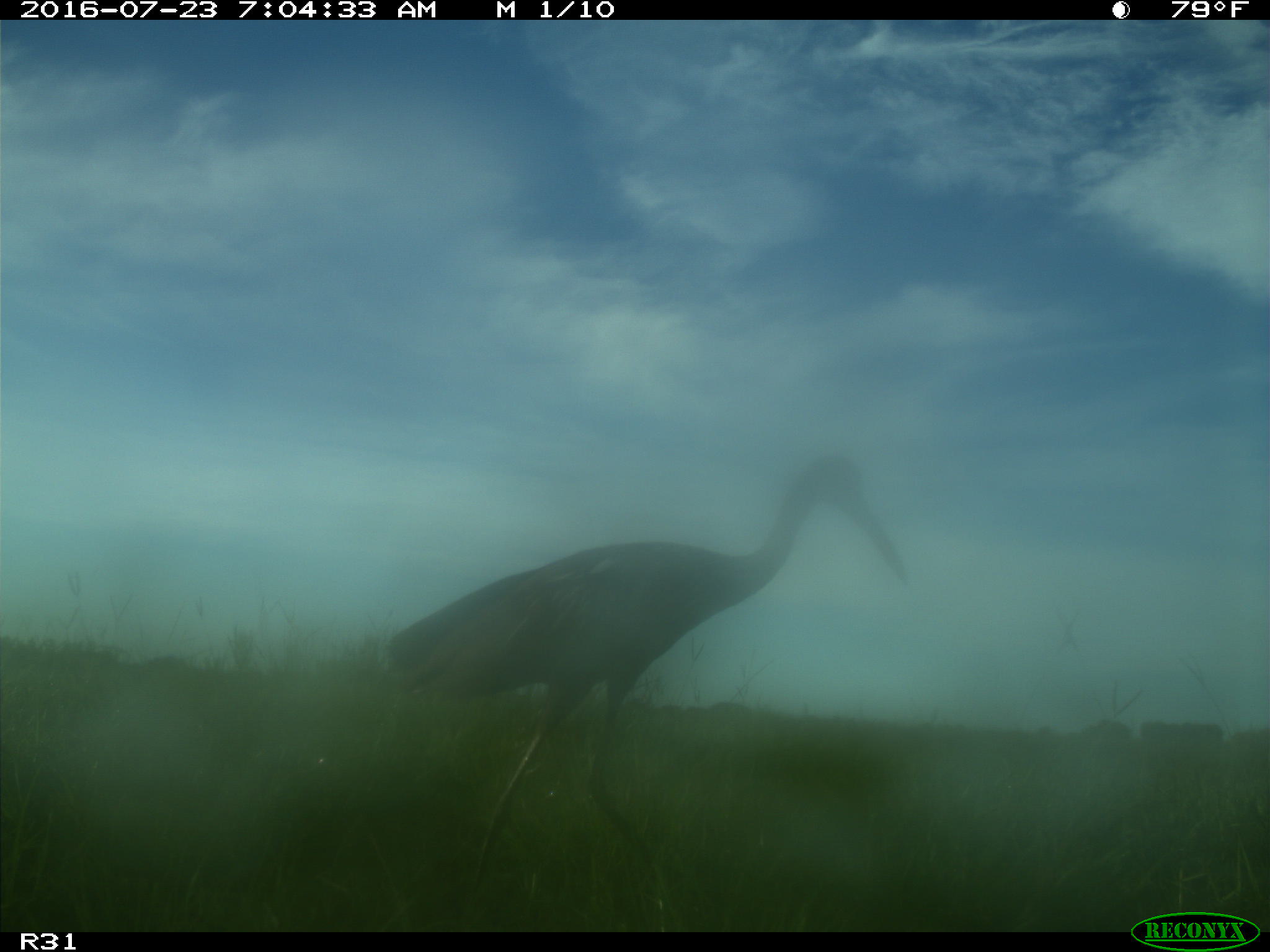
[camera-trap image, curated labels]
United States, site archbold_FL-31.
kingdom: Animalia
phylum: Chordata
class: Aves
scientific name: Aves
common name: birds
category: unidentified bird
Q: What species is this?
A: Unidentified bird (birds) (Aves).